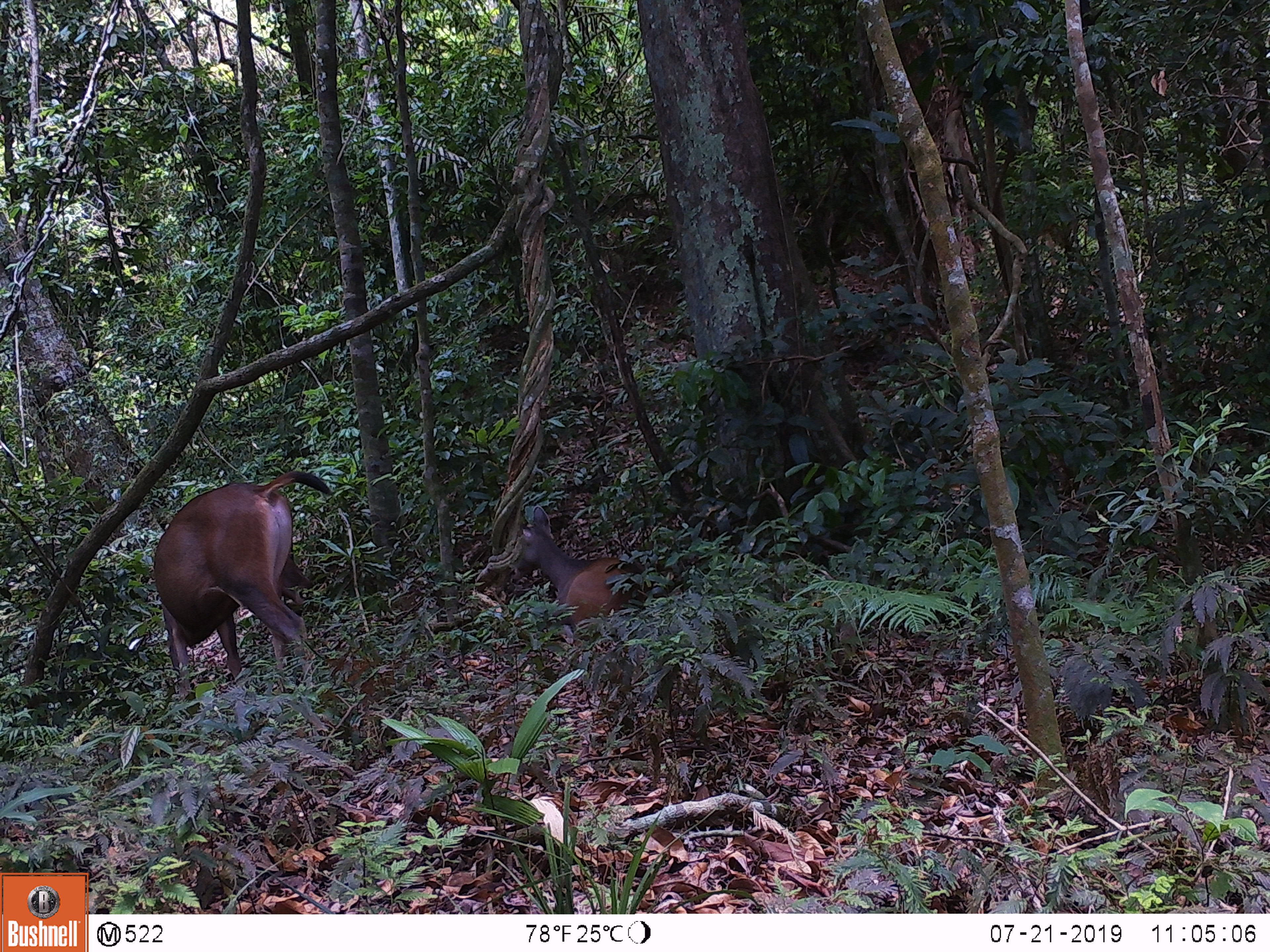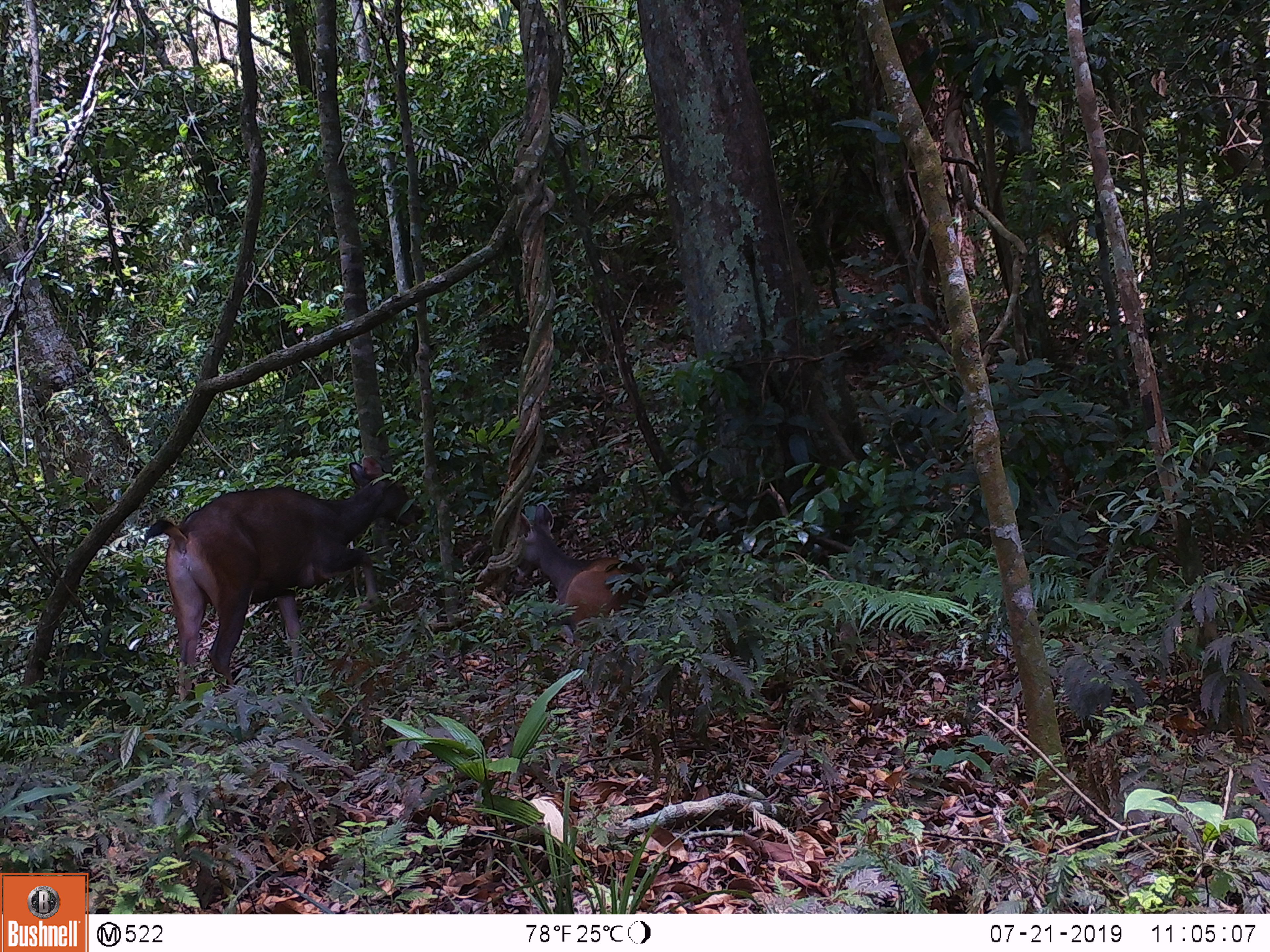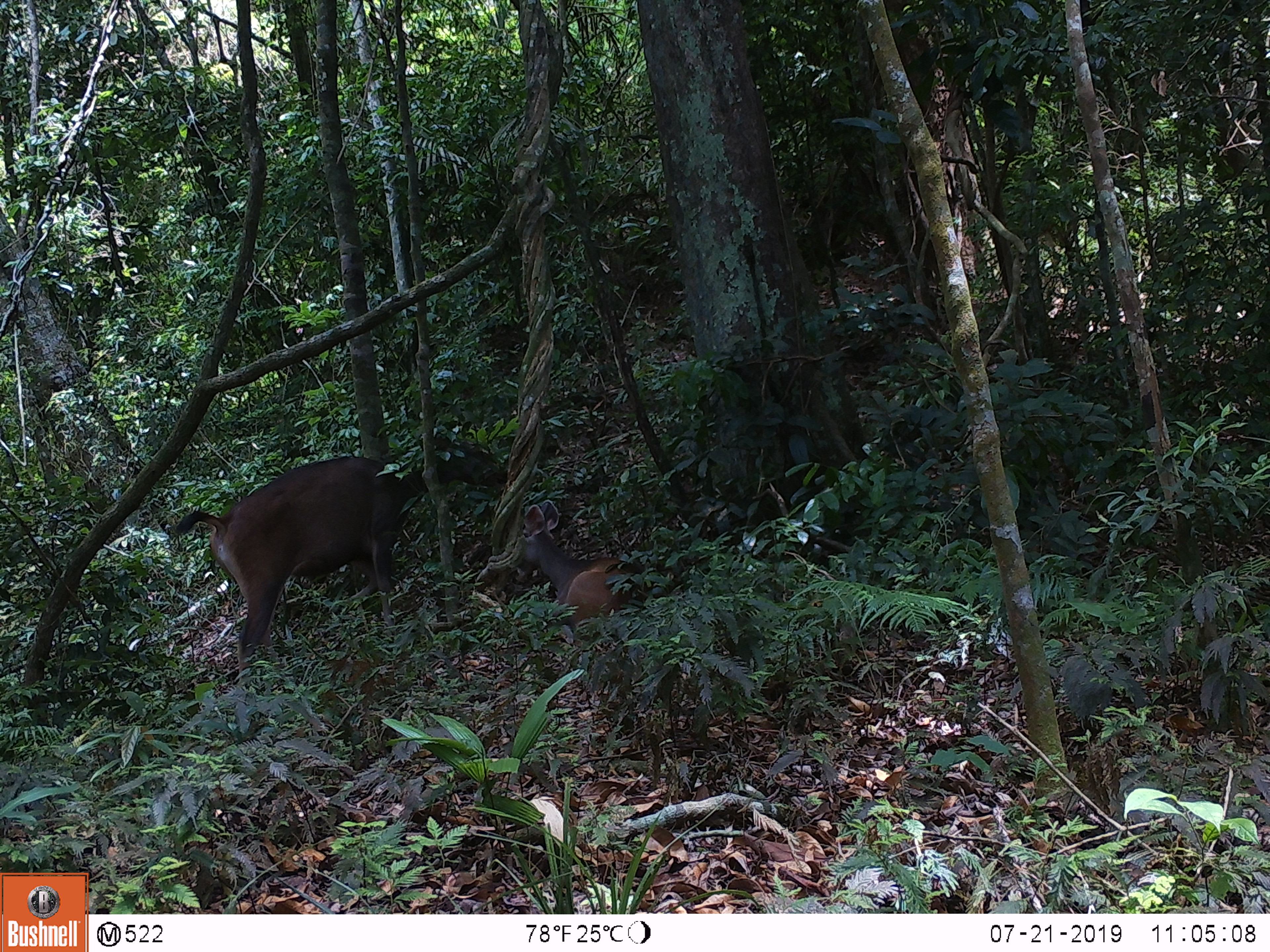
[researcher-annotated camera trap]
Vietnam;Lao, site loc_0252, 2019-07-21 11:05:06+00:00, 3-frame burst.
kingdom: Animalia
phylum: Chordata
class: Mammalia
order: Artiodactyla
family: Cervidae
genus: Rusa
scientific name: Rusa unicolor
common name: sambar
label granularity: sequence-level